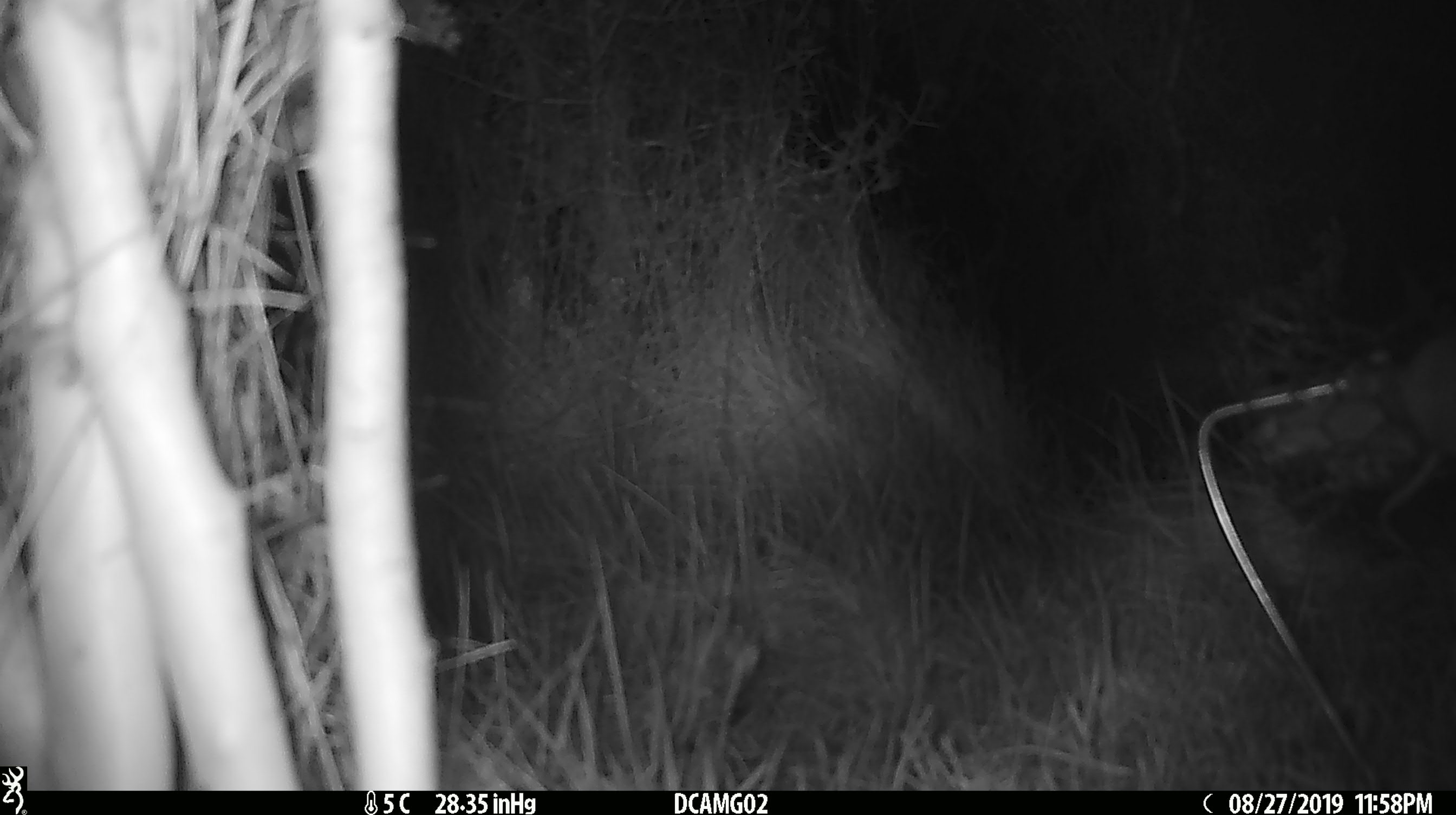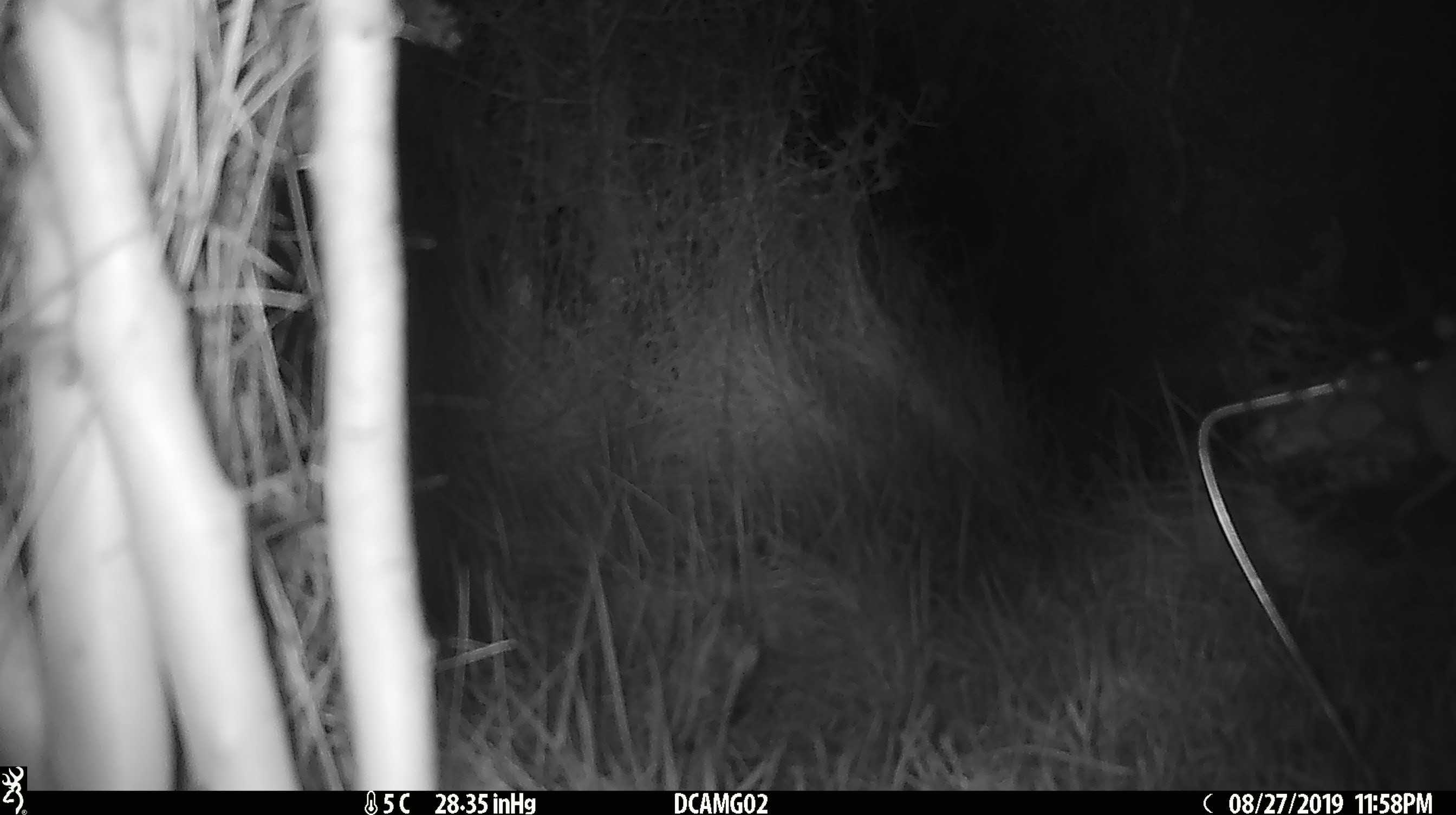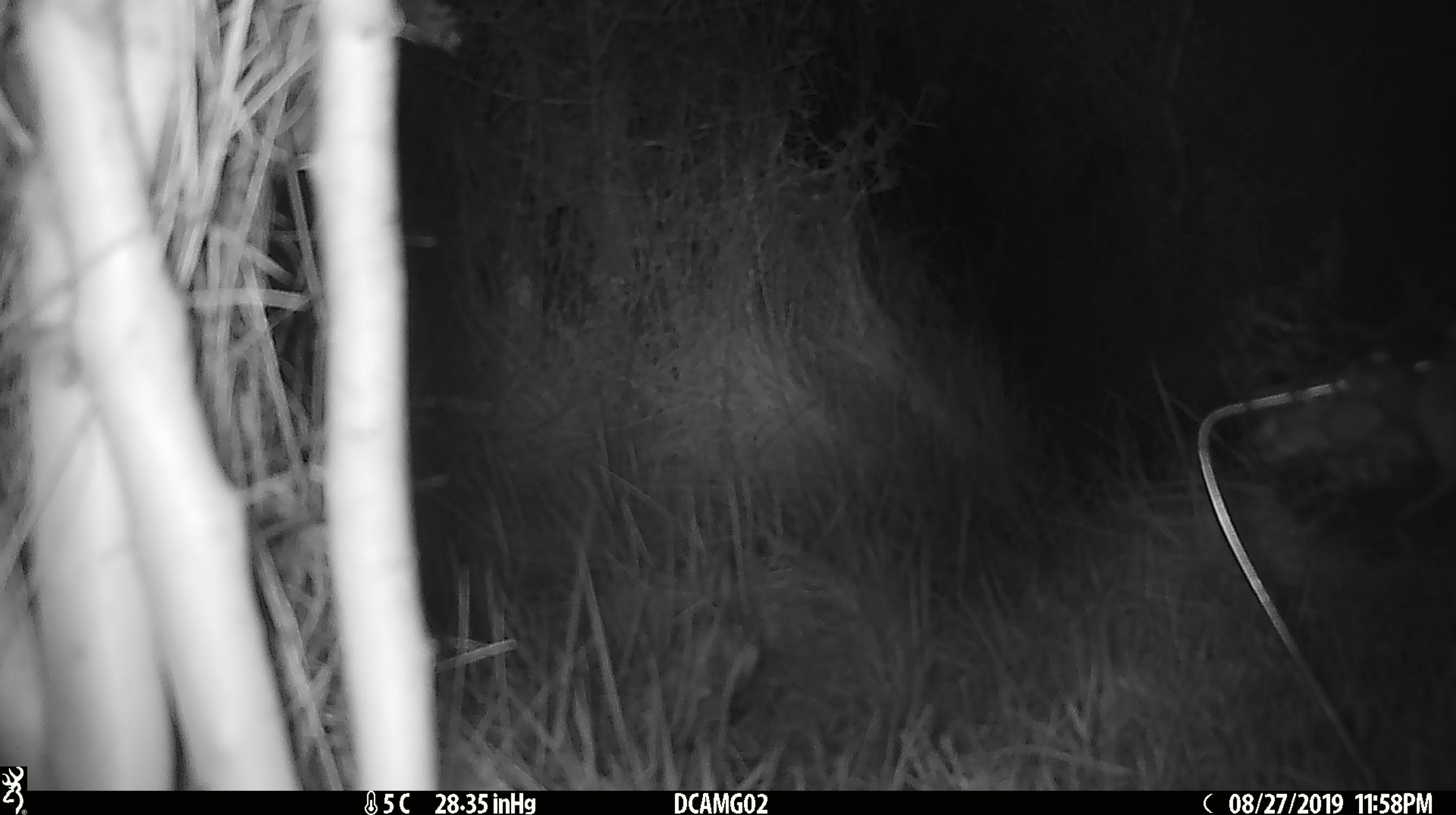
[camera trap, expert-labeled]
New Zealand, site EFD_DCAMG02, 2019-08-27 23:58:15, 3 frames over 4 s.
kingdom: Animalia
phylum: Chordata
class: Mammalia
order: Rodentia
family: Muridae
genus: Mus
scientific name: Mus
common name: mouse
Mouse (Mus).